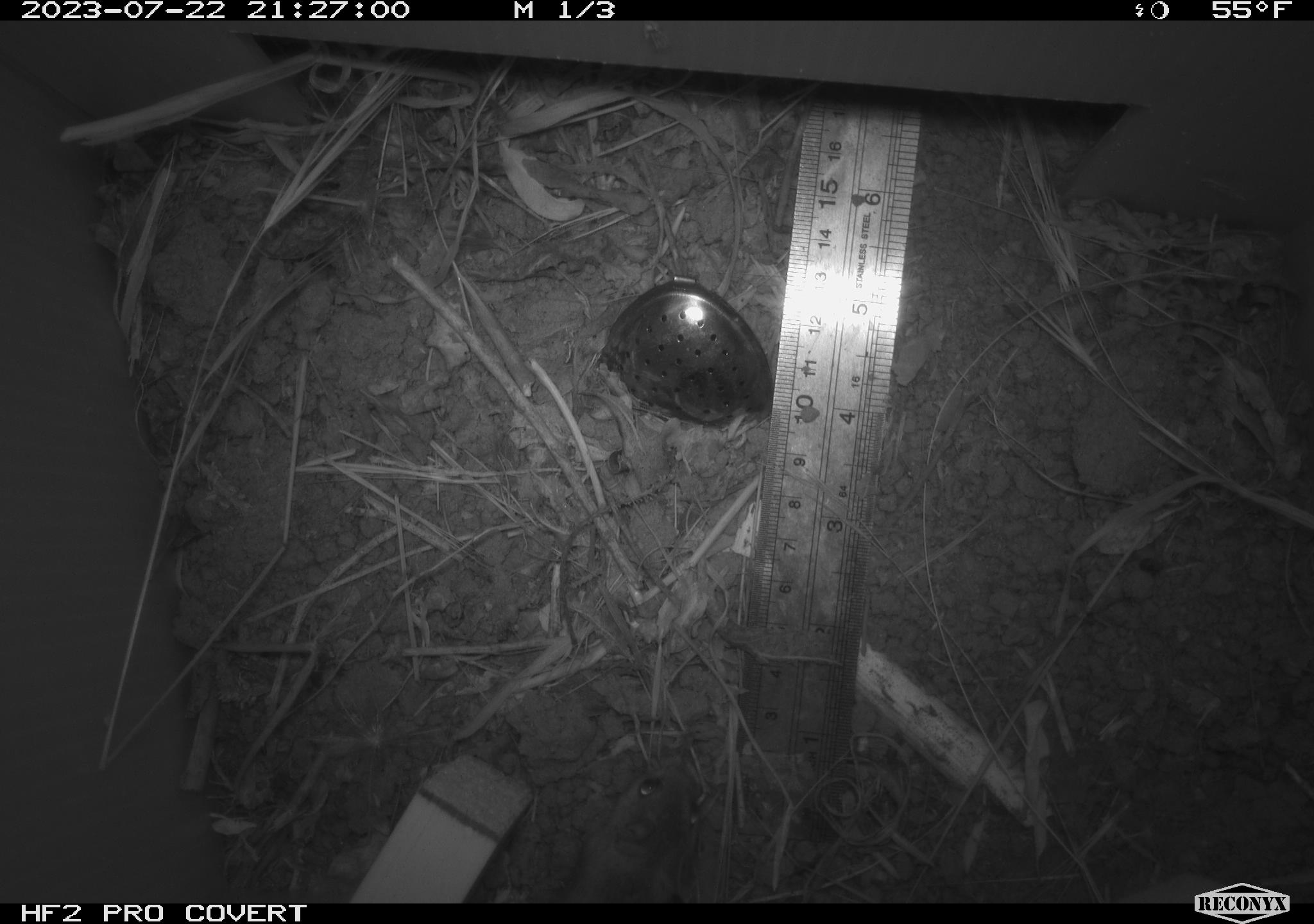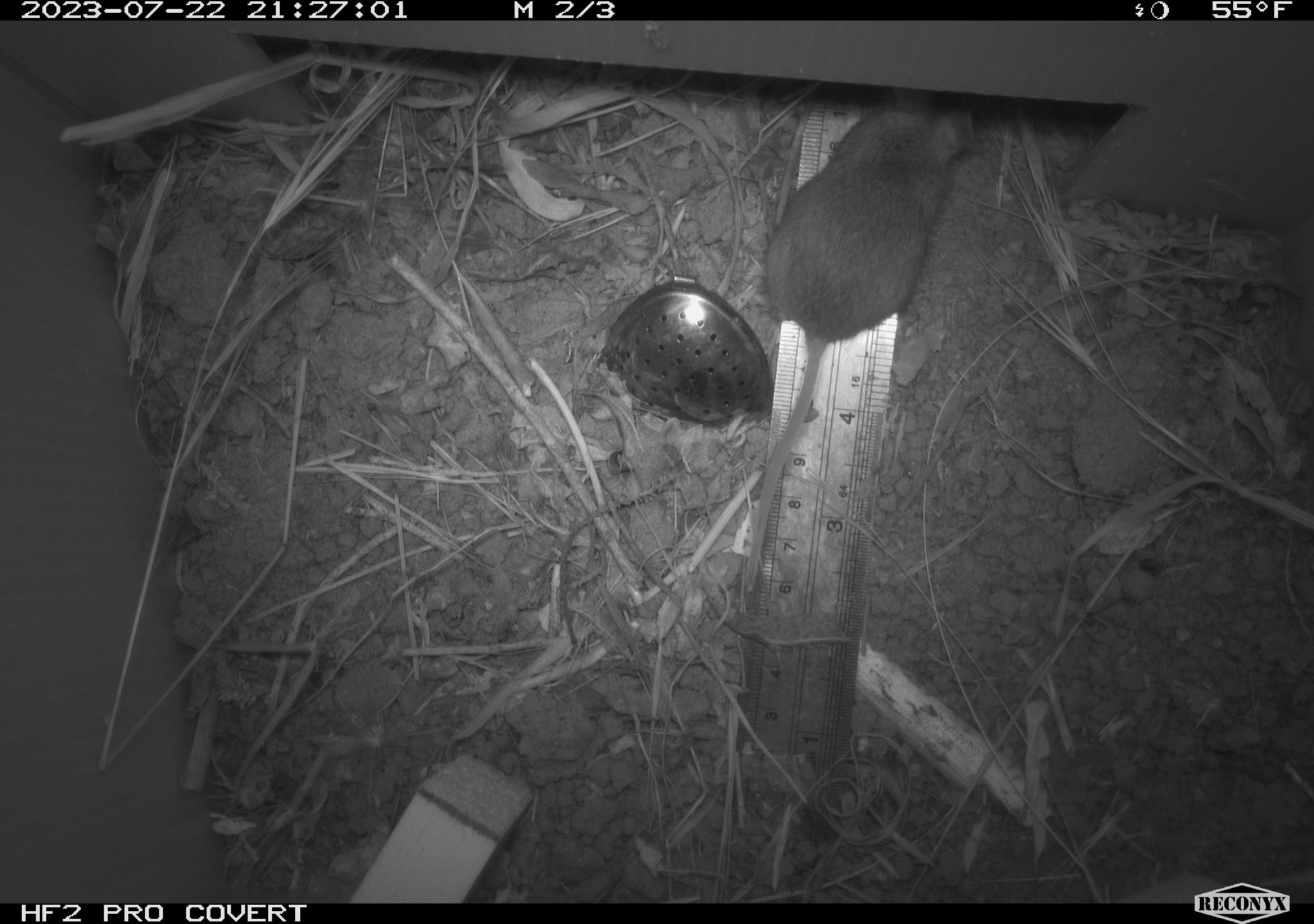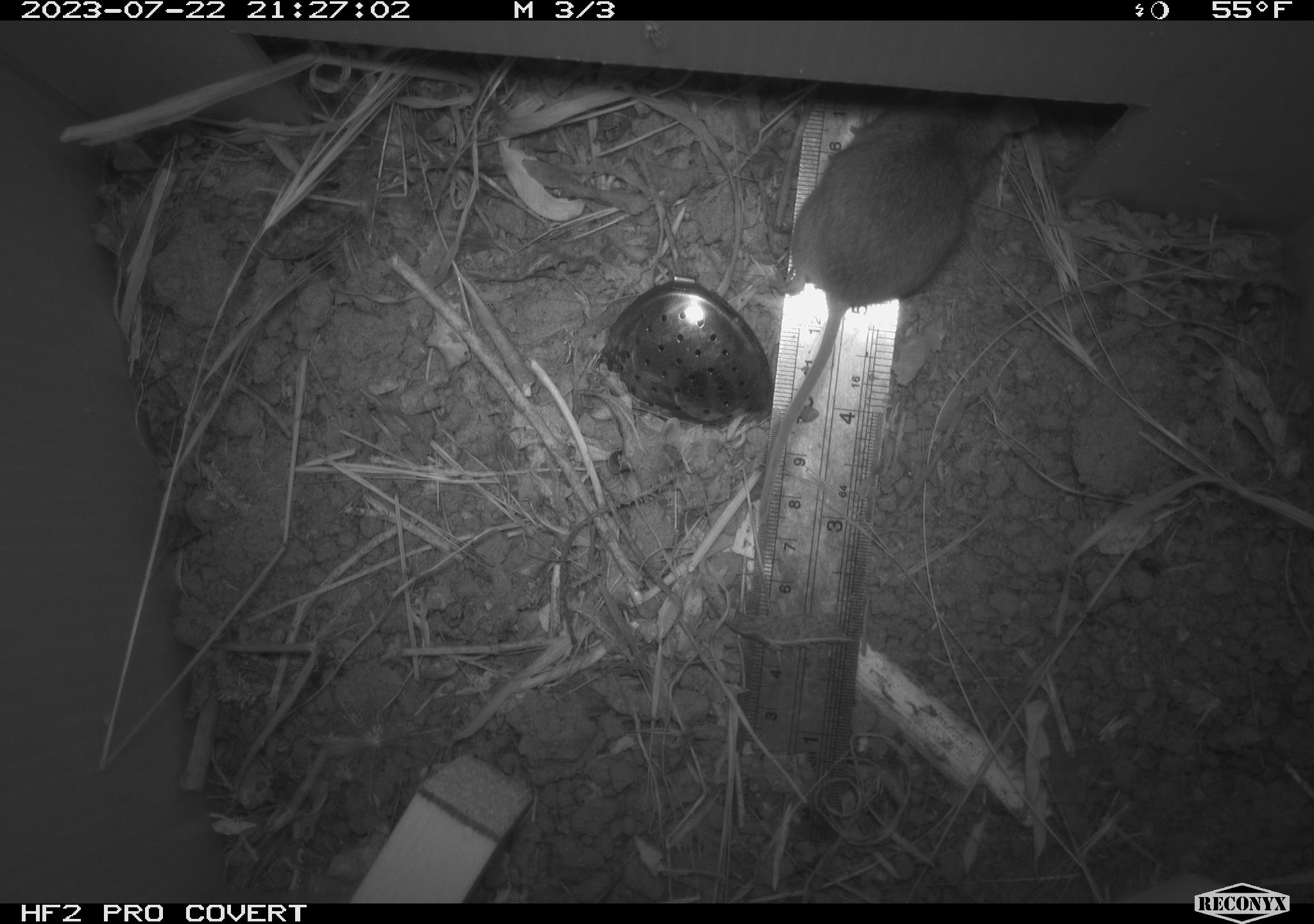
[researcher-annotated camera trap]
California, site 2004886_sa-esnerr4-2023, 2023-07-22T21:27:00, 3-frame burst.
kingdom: Animalia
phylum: Chordata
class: Mammalia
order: Rodentia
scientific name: Rodentia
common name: mouse species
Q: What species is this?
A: Mouse species (Rodentia).